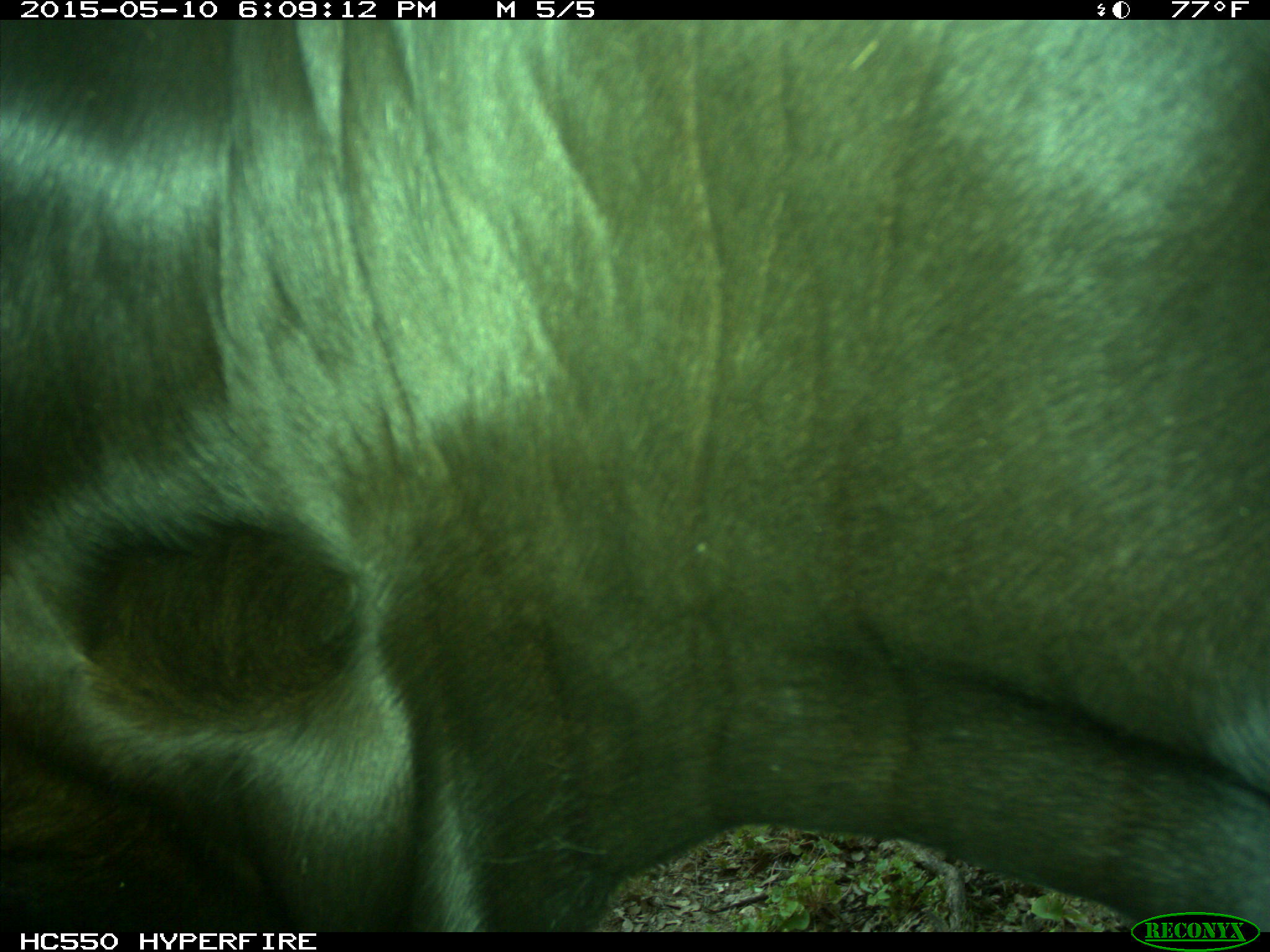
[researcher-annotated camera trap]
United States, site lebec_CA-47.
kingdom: Animalia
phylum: Chordata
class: Mammalia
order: Artiodactyla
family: Bovidae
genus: Bos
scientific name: Bos taurus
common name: domestic cow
Bos taurus (domestic cow).